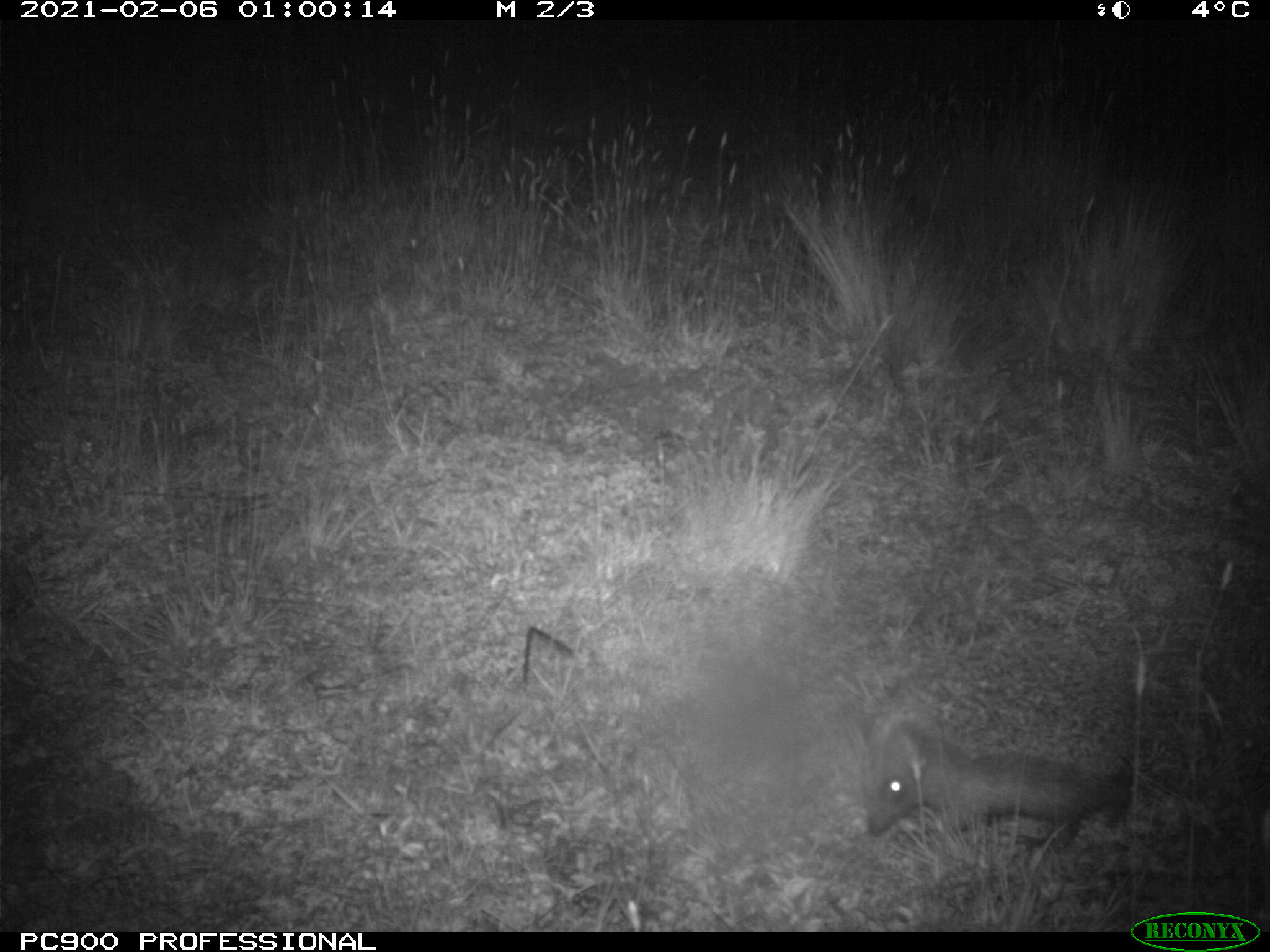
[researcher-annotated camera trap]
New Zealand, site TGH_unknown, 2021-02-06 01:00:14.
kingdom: Animalia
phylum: Chordata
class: Mammalia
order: Eulipotyphla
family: Erinaceidae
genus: Erinaceus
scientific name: Erinaceus europaeus europaeus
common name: european hedgehog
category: hedgehog